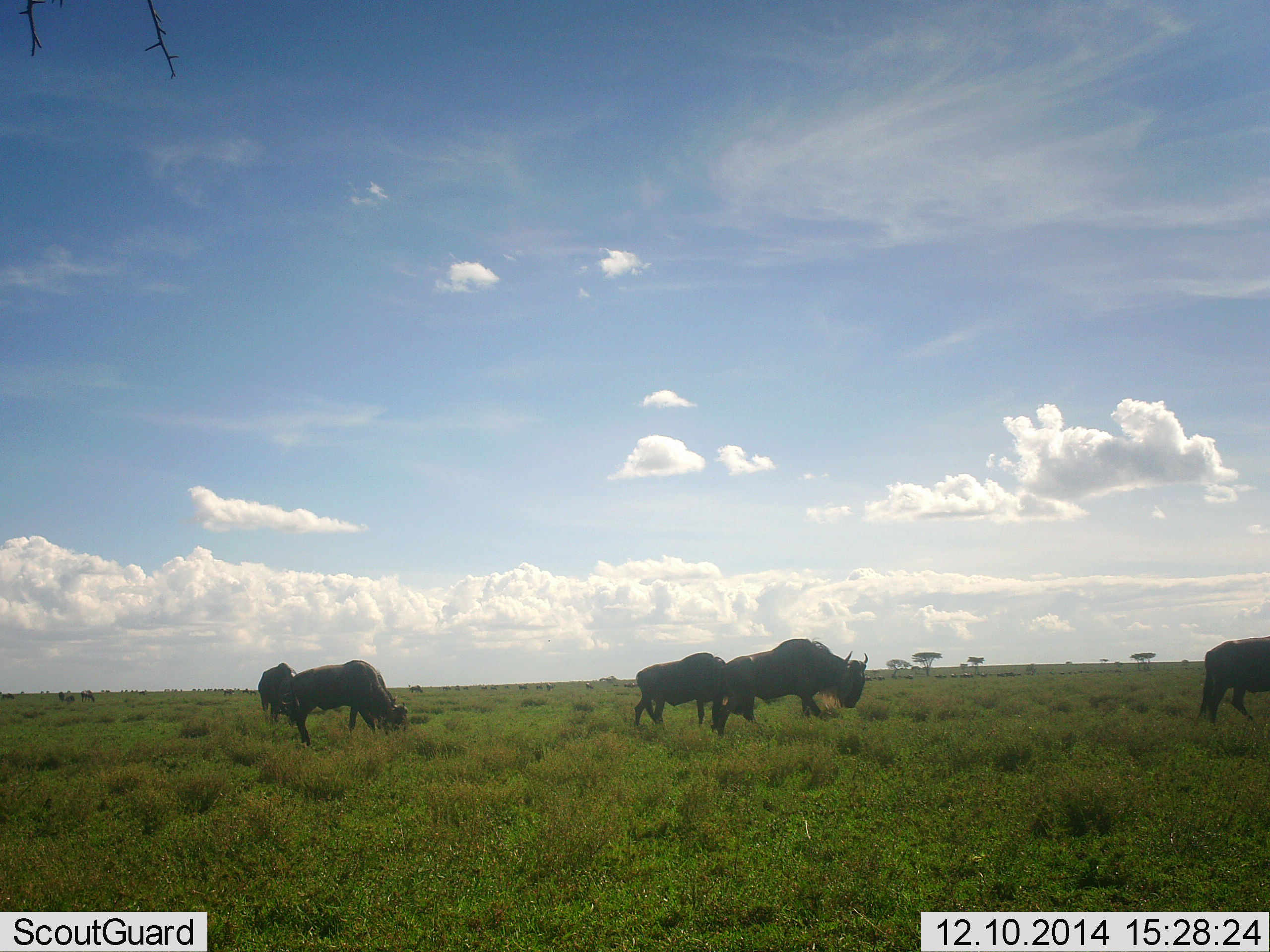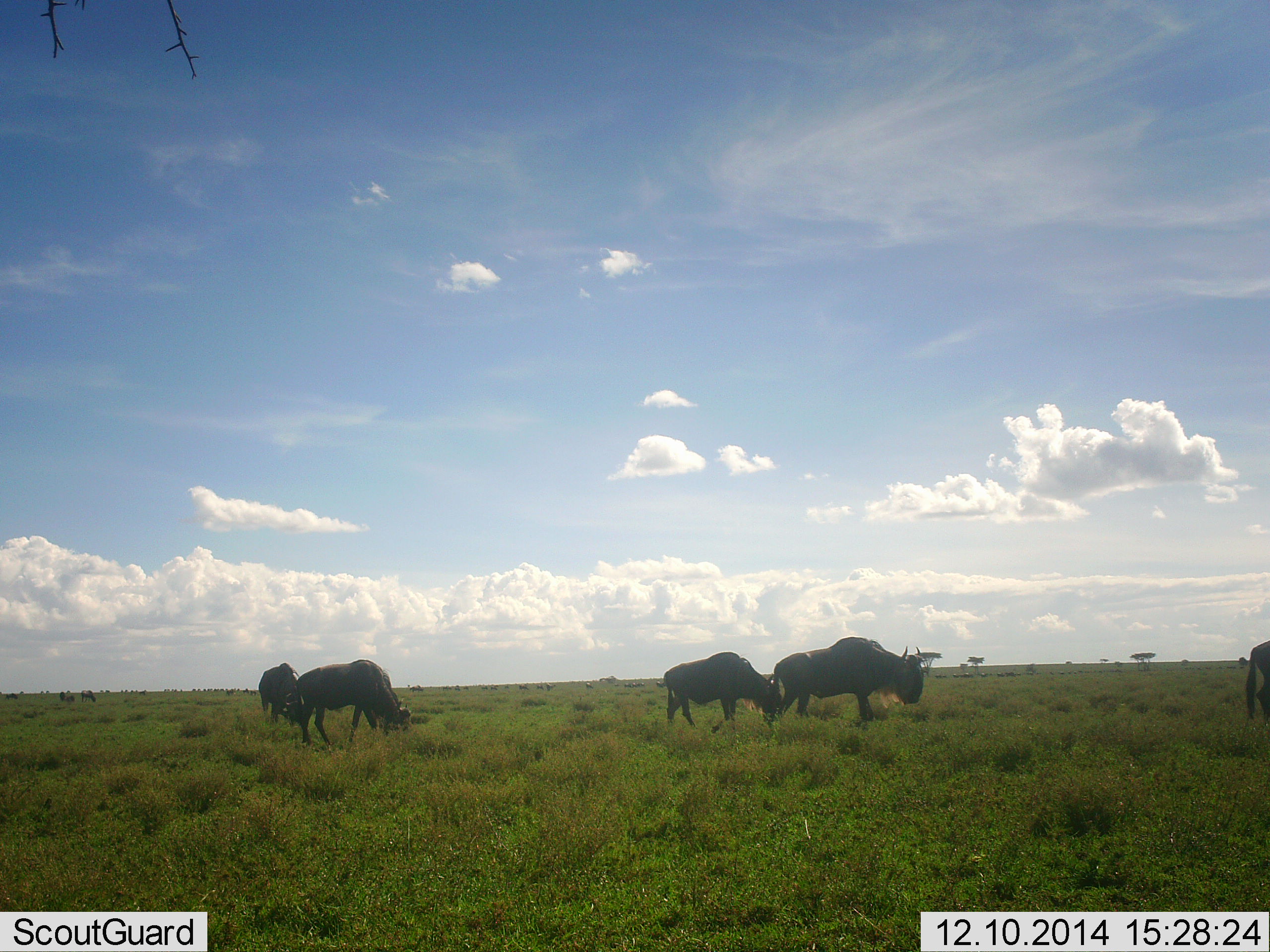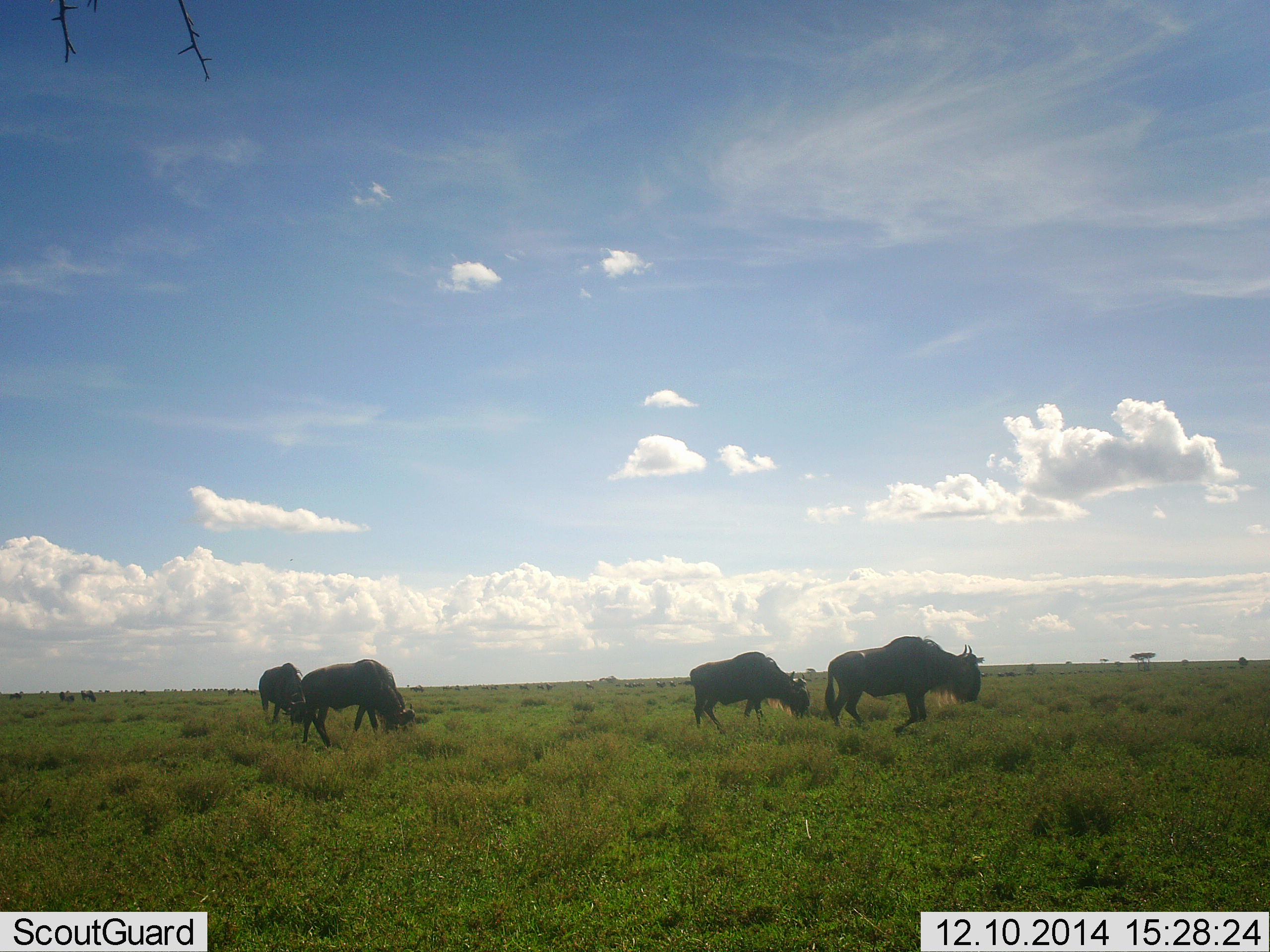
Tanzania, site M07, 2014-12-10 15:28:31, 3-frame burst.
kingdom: Animalia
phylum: Chordata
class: Mammalia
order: Artiodactyla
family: Bovidae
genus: Connochaetes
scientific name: Connochaetes taurinus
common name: blue wildebeest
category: wildebeest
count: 5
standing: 10%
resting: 10%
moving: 80%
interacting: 0%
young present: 10%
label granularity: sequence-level